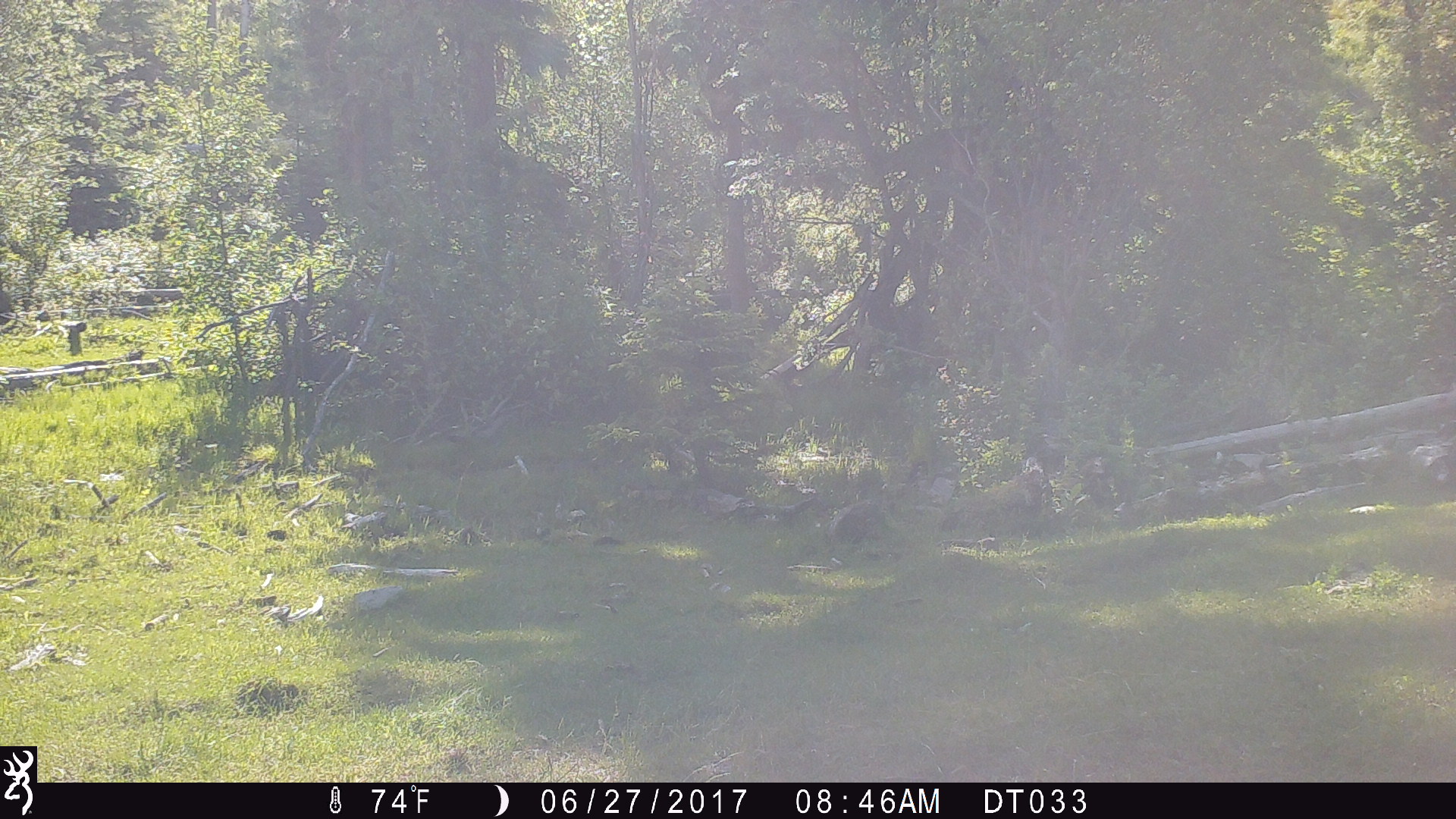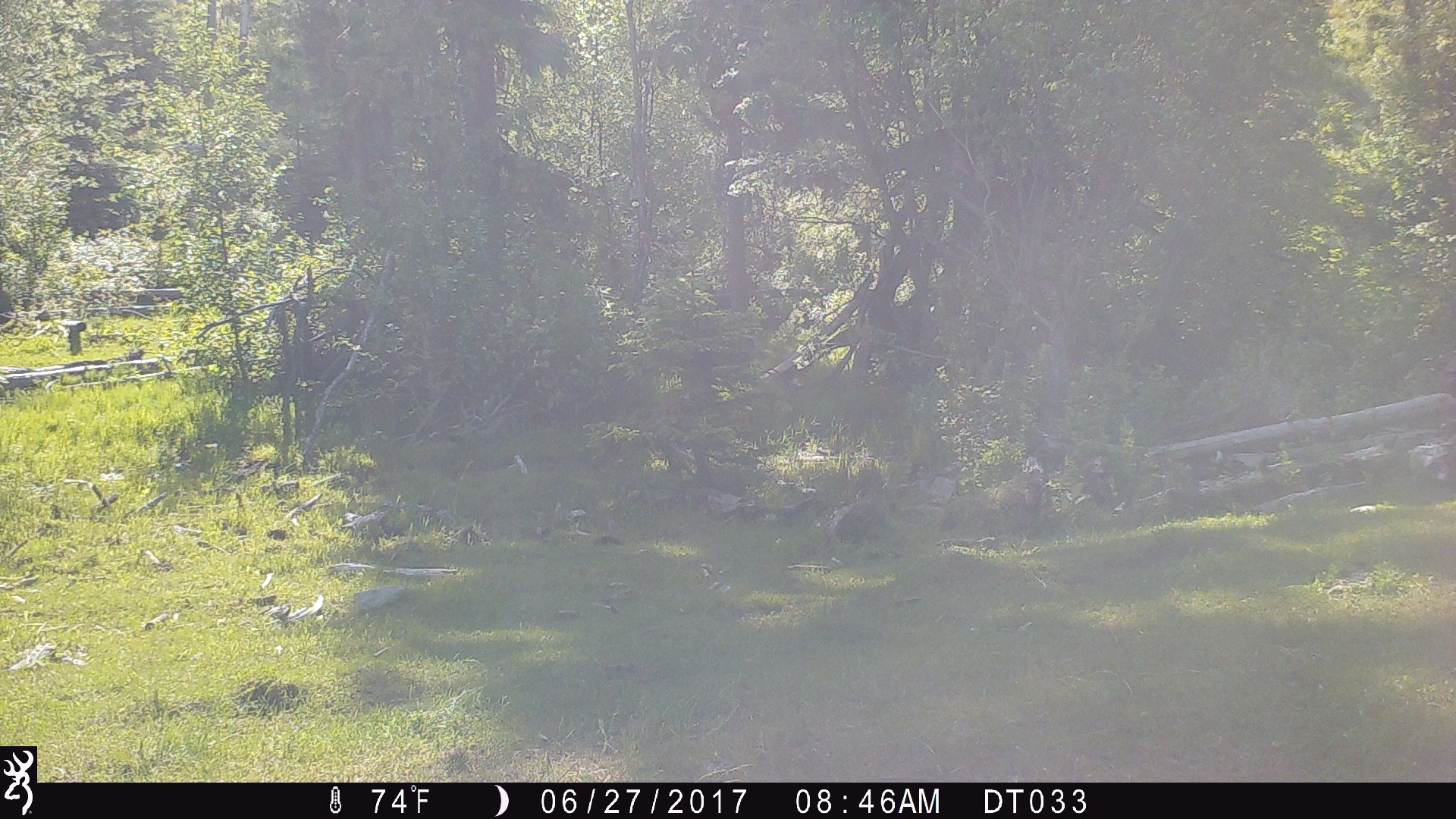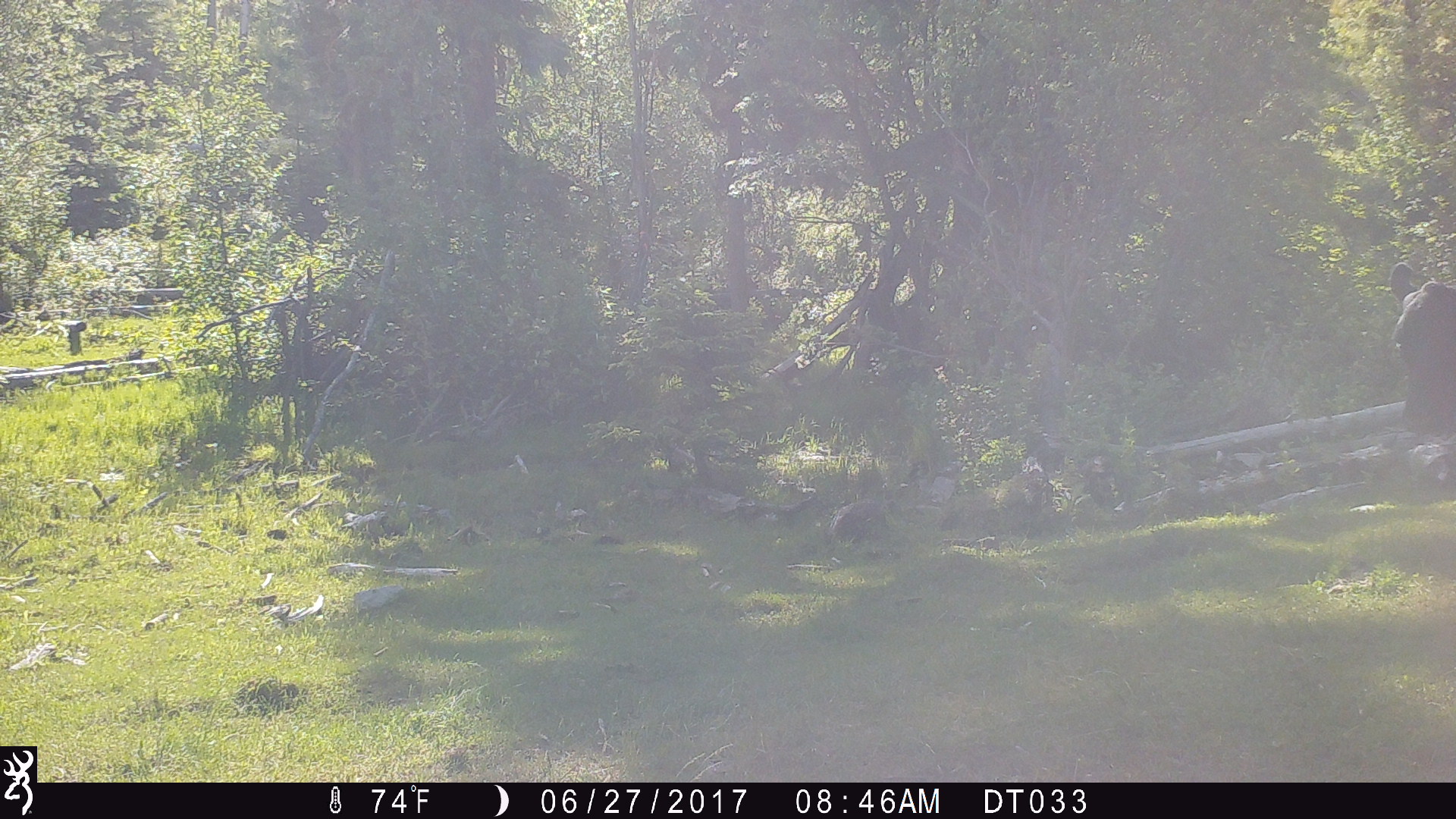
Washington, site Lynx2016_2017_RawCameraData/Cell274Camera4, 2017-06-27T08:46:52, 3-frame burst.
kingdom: Animalia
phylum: Chordata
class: Mammalia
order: Artiodactyla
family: Bovidae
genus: Bos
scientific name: Bos taurus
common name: domestic cattle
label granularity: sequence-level